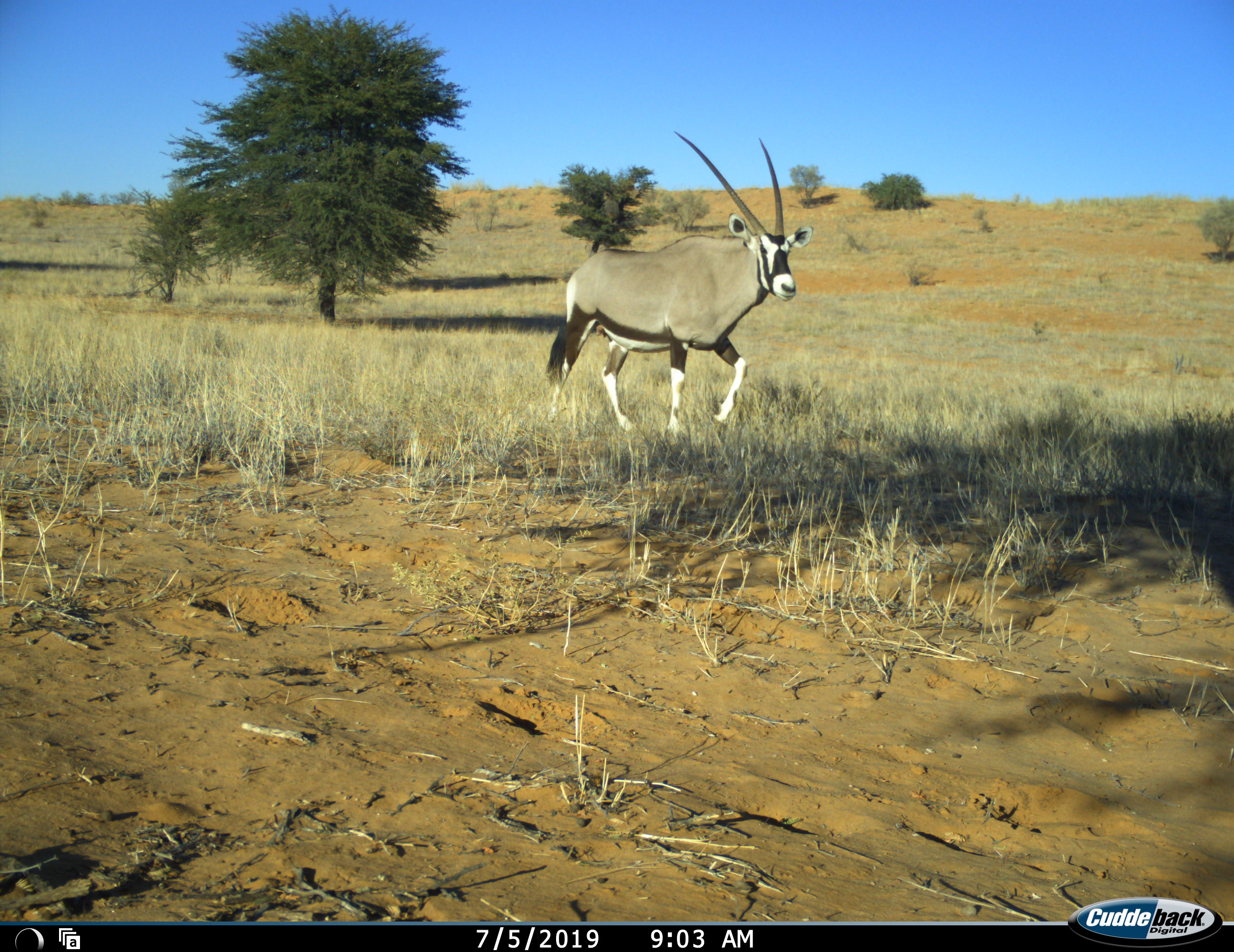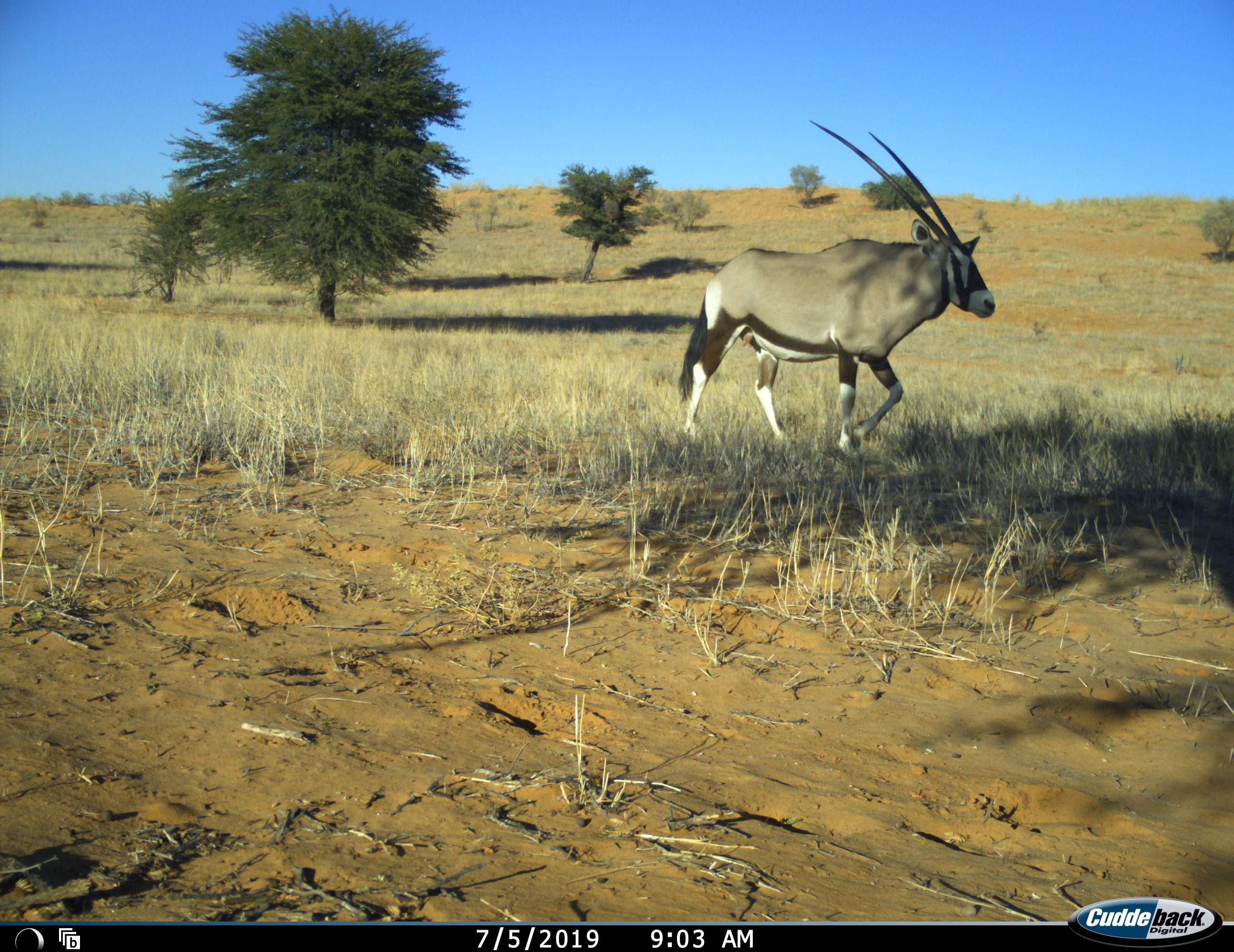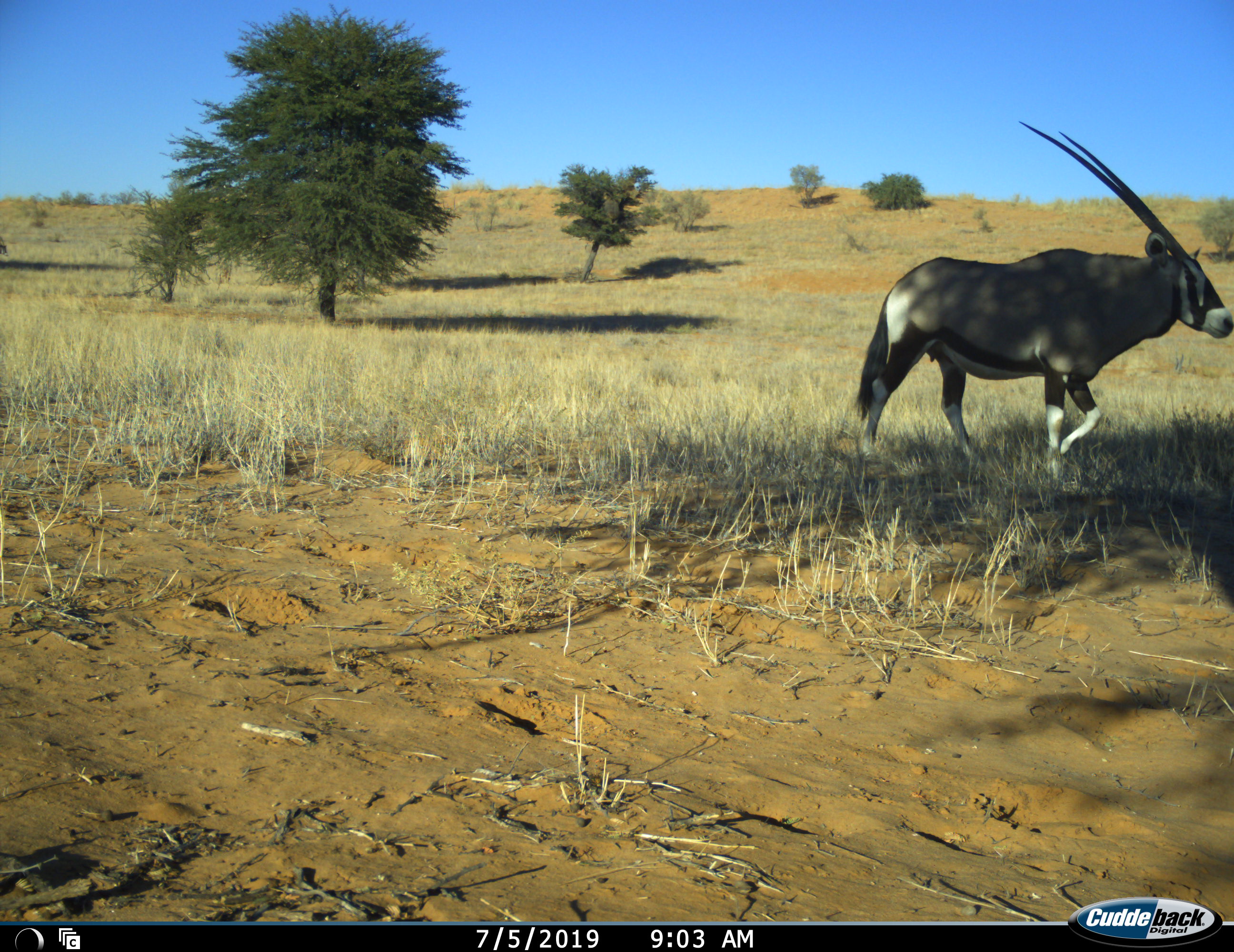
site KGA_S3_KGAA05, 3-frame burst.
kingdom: Animalia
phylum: Chordata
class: Mammalia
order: Artiodactyla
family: Bovidae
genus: Oryx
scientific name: Oryx gazella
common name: gemsbok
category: oryx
Oryx (gemsbok) (Oryx gazella), count 1. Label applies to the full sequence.